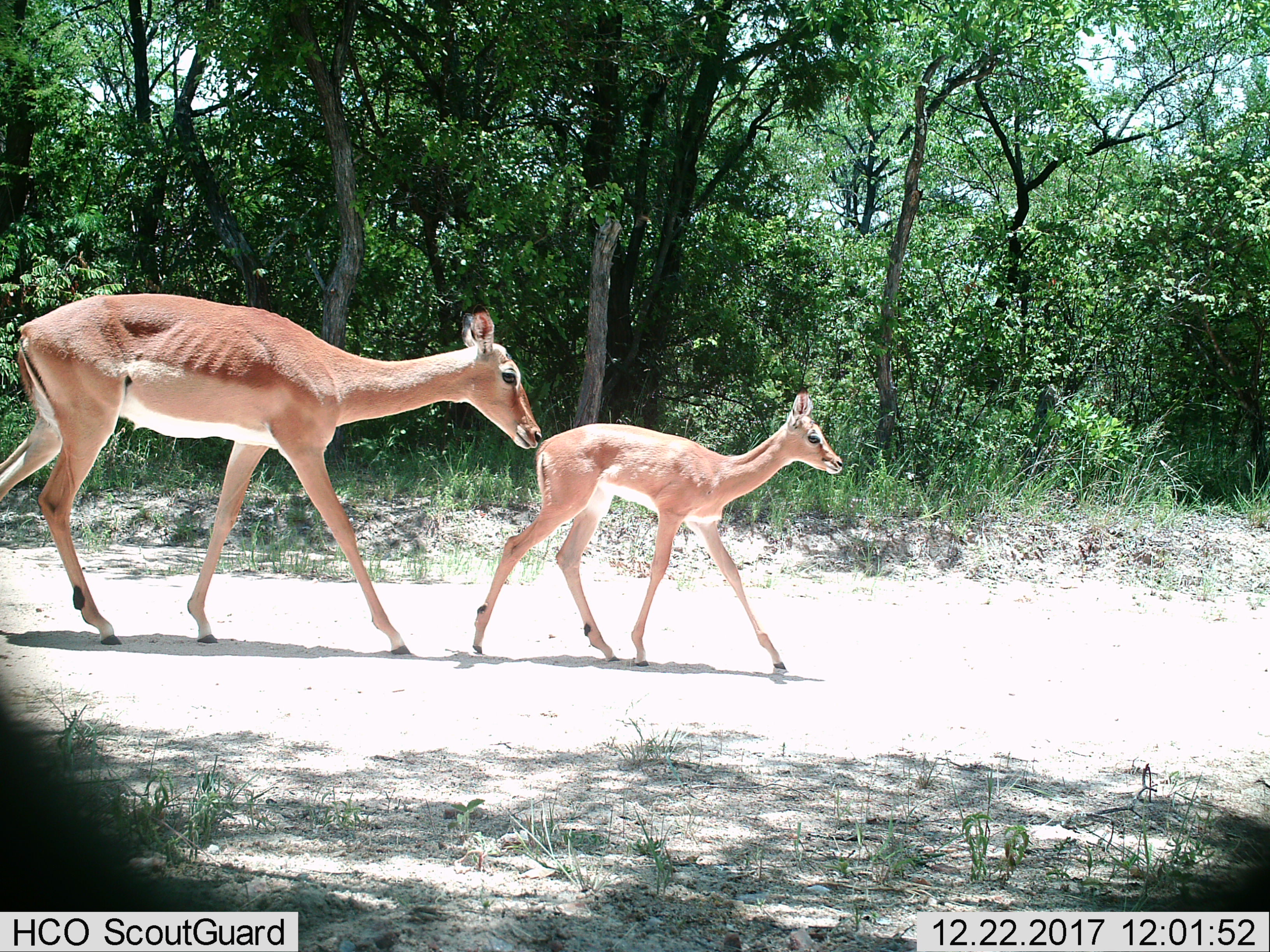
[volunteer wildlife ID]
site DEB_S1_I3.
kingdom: Animalia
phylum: Chordata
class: Mammalia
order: Artiodactyla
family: Bovidae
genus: Aepyceros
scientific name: Aepyceros melampus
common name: impala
Impala (Aepyceros melampus), count 2. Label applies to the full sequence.